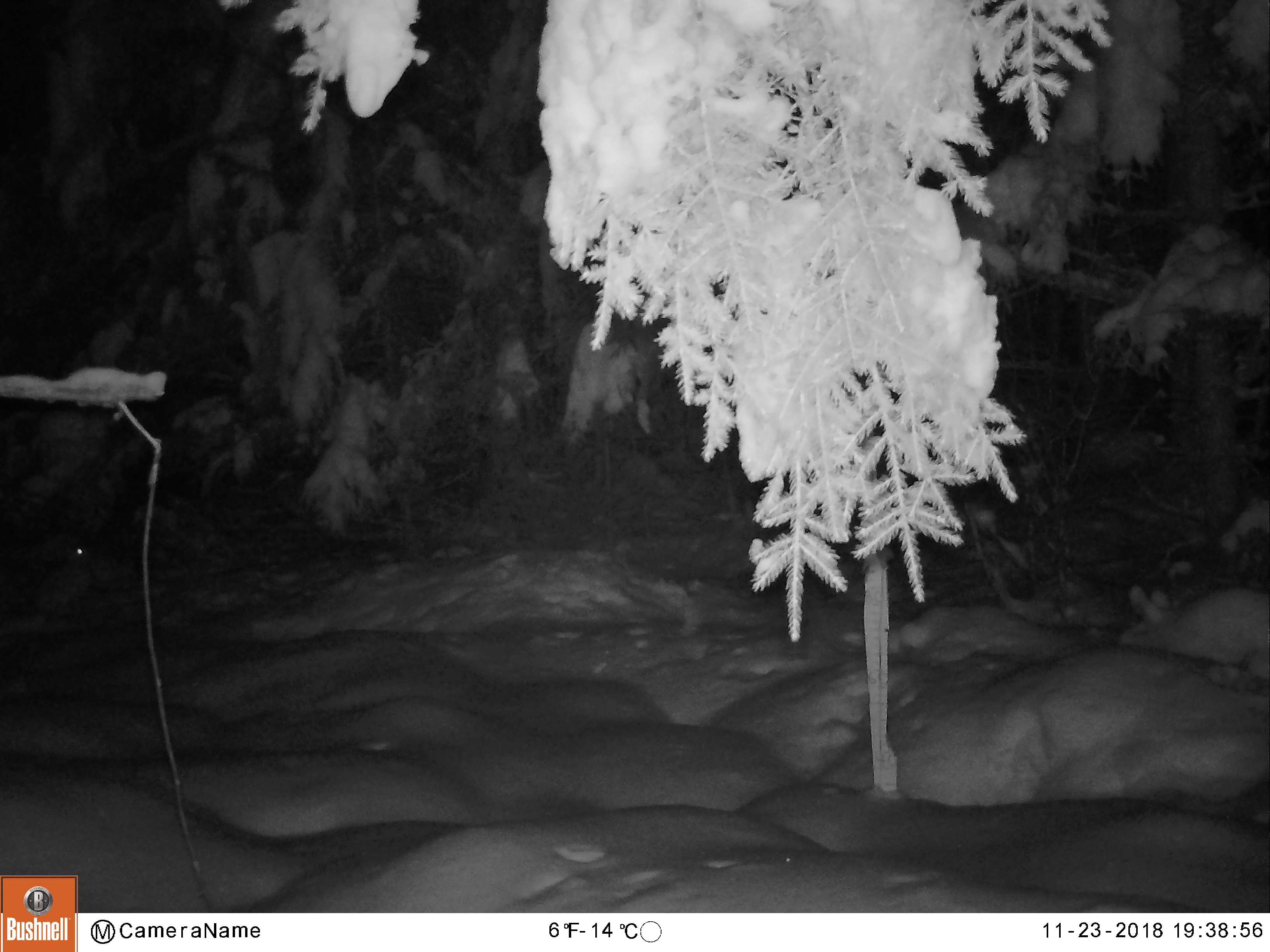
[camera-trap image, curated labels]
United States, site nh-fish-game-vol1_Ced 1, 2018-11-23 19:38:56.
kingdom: Animalia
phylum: Chordata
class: Mammalia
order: Lagomorpha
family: Leporidae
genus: Lepus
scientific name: Lepus americanus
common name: snowshoe hare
Snowshoe hare (Lepus americanus).